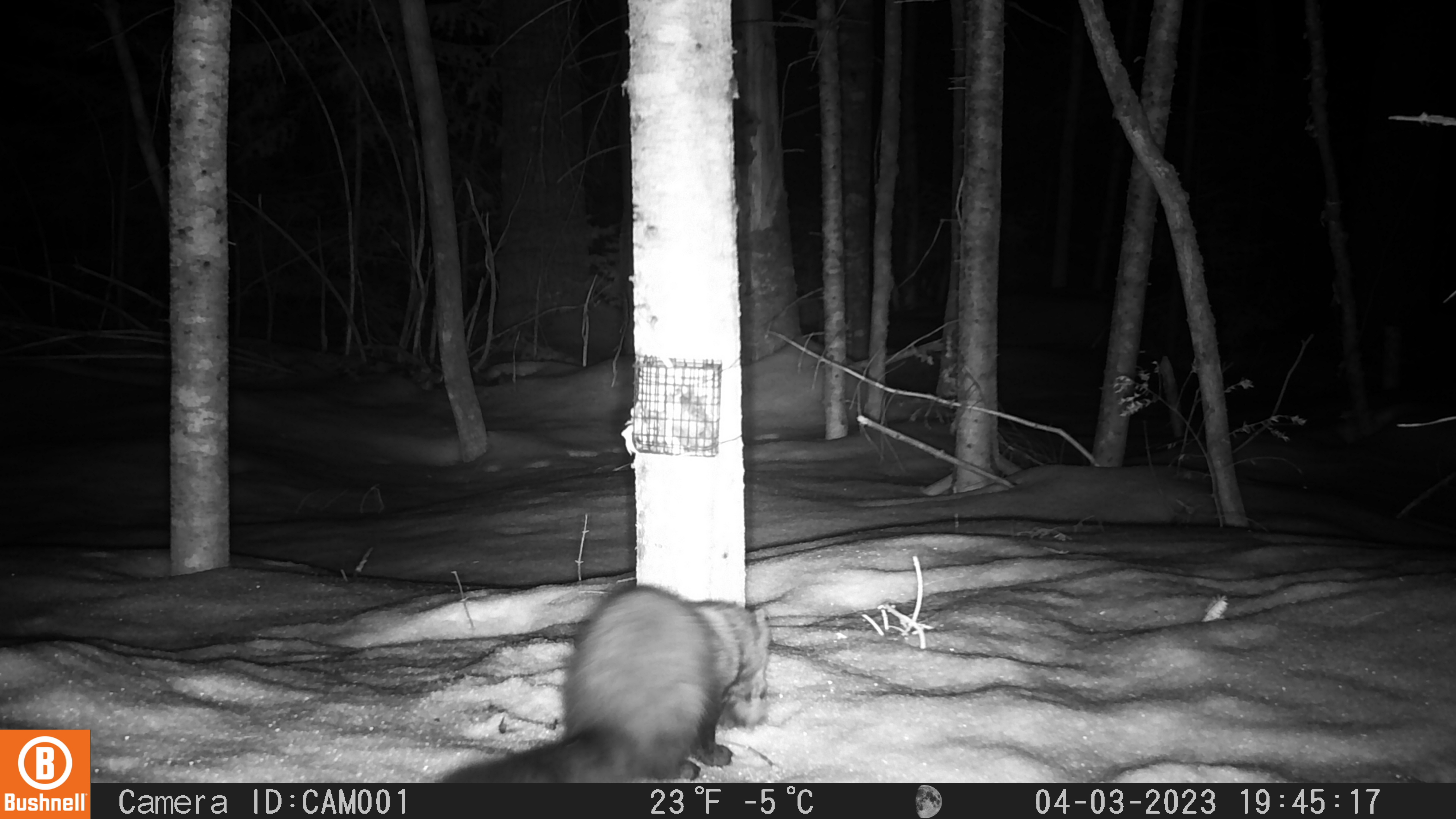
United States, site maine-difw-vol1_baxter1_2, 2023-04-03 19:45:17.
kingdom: Animalia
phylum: Chordata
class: Mammalia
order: Carnivora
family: Mustelidae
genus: Pekania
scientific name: Pekania pennanti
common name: fisher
Fisher (Pekania pennanti).